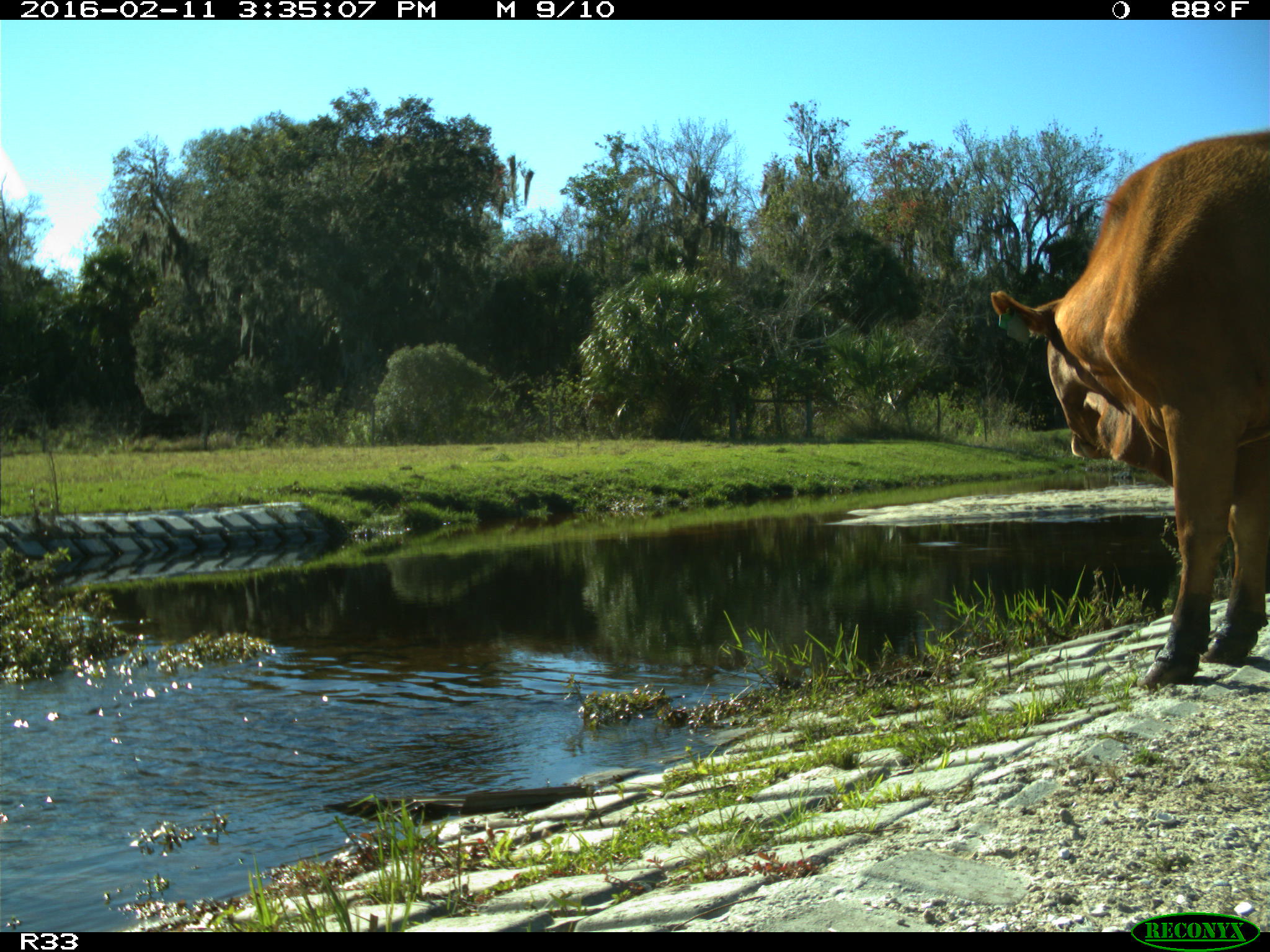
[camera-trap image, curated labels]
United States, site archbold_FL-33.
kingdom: Animalia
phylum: Chordata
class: Mammalia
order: Artiodactyla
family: Bovidae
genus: Bos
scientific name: Bos taurus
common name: domestic cow